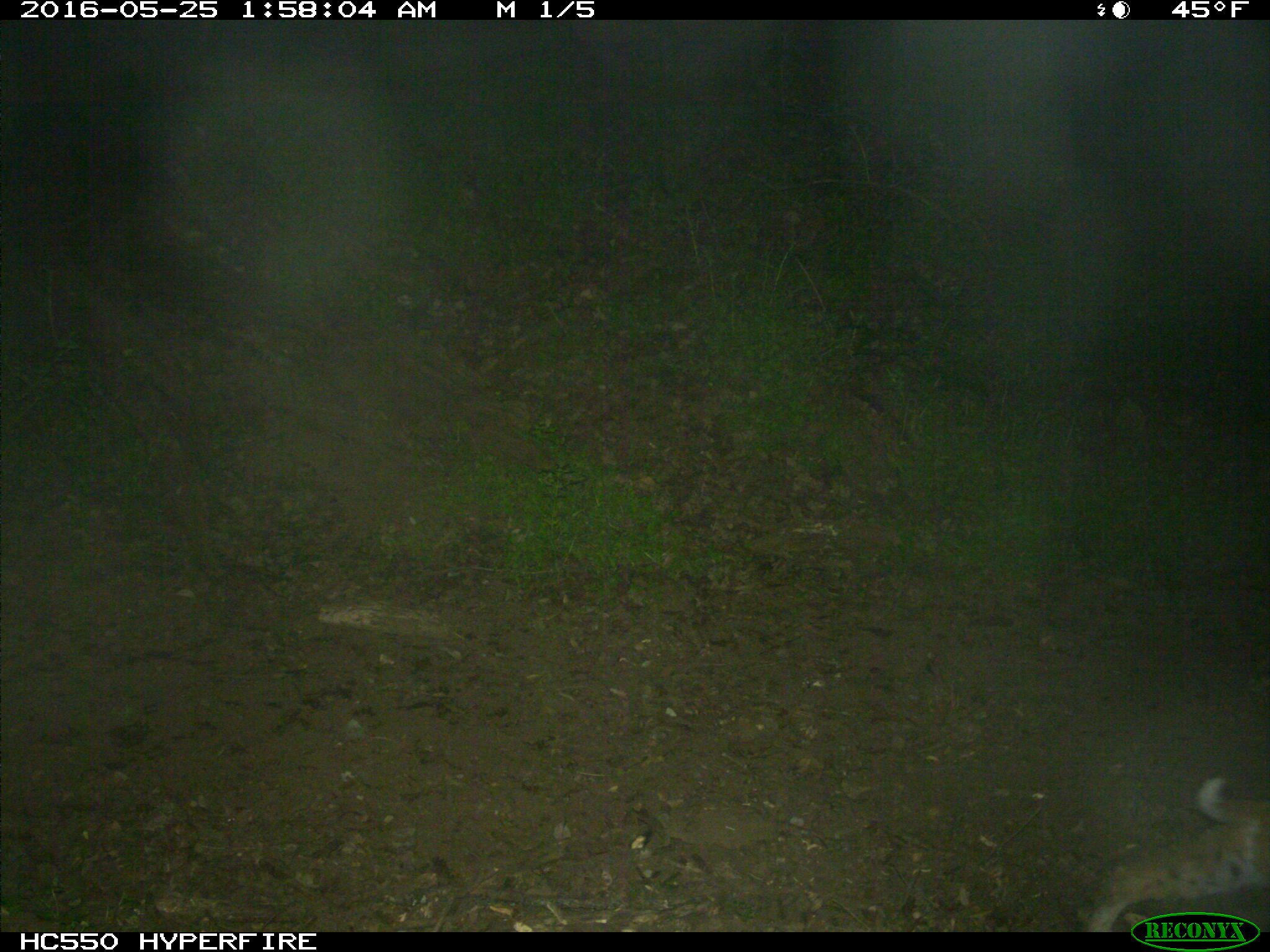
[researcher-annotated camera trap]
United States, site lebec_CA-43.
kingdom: Animalia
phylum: Chordata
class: Mammalia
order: Carnivora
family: Felidae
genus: Lynx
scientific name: Lynx rufus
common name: bobcat